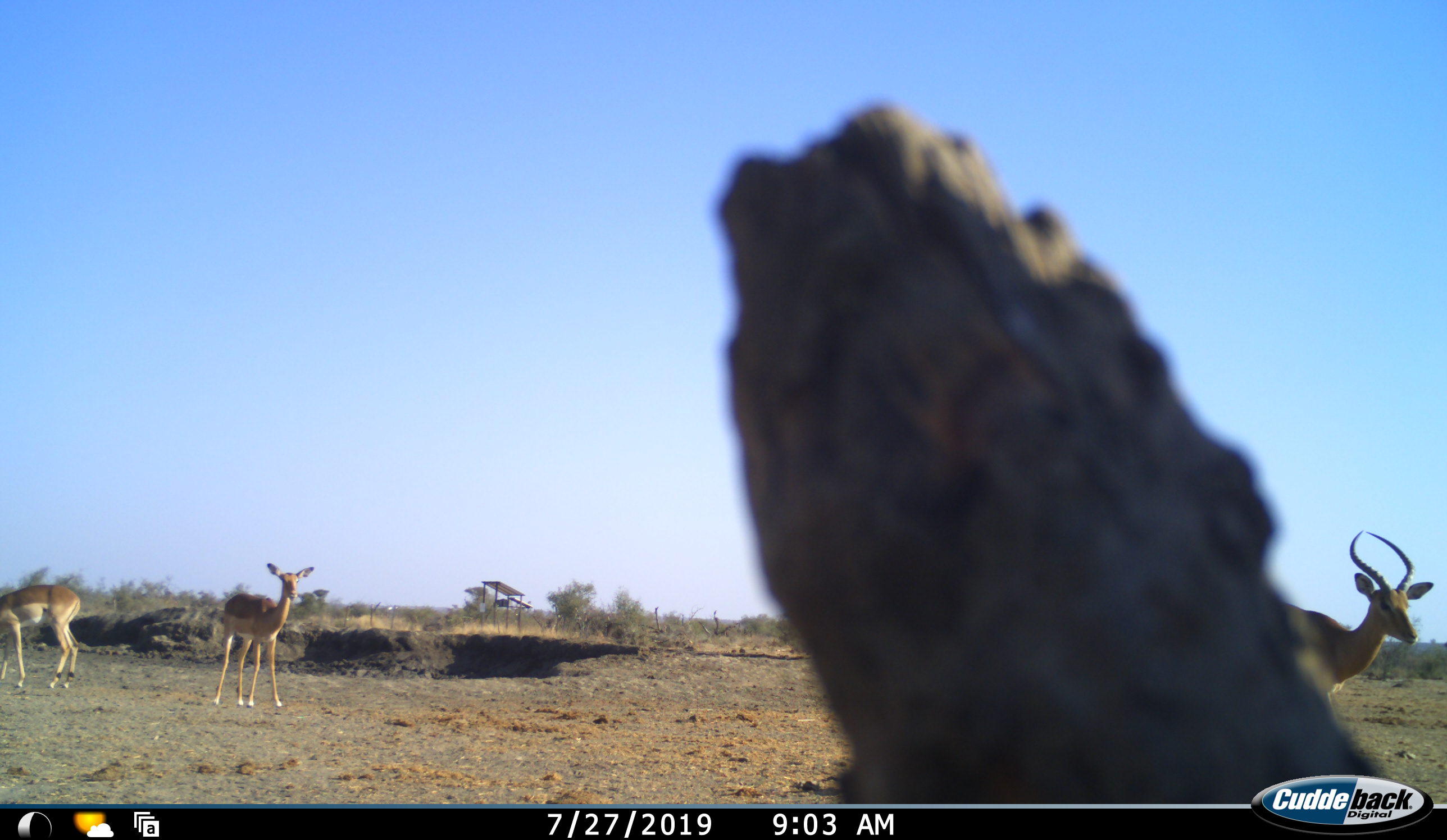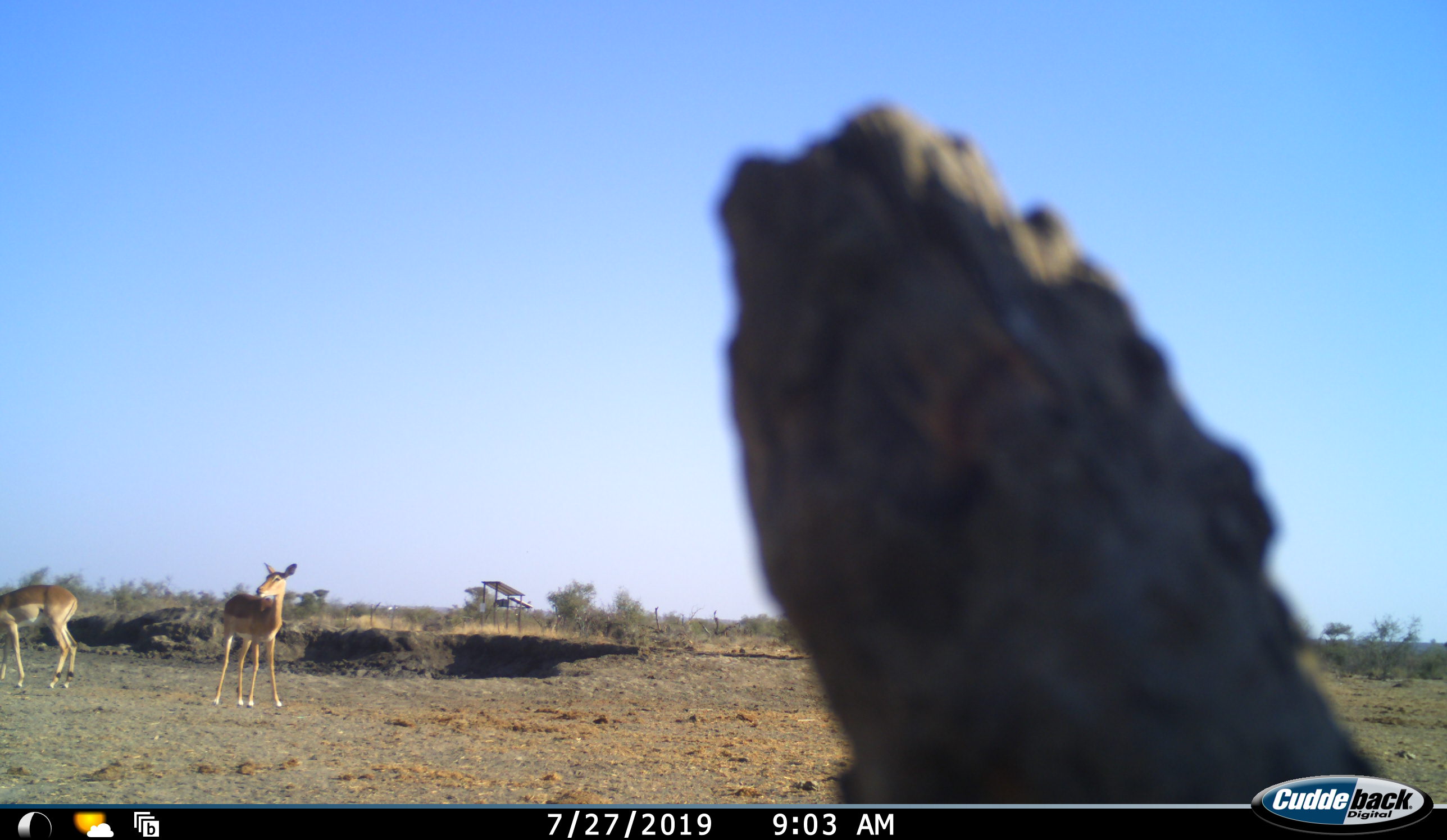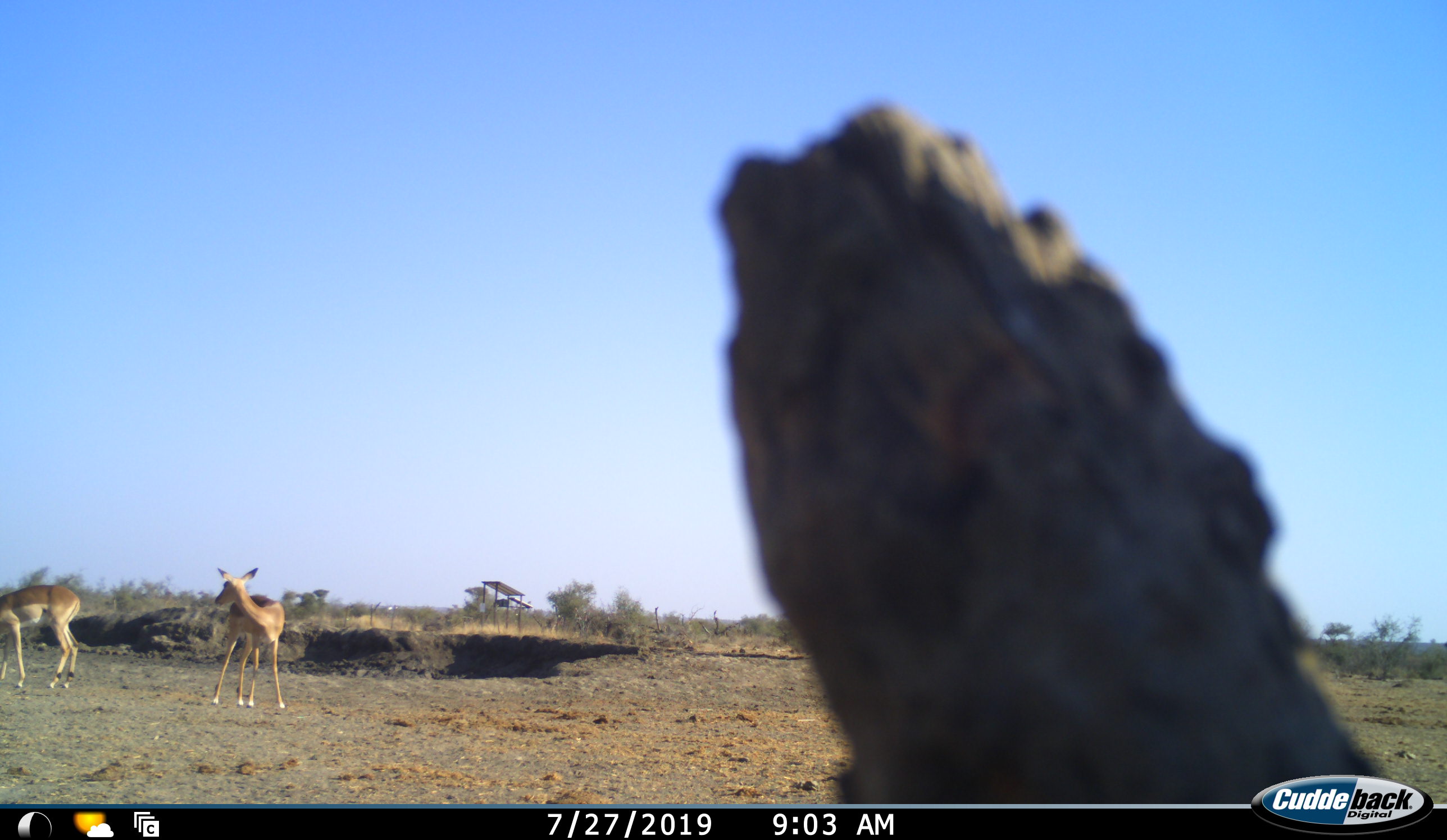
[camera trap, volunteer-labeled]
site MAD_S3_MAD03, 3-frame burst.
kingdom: Animalia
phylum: Chordata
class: Mammalia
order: Artiodactyla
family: Bovidae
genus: Aepyceros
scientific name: Aepyceros melampus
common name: impala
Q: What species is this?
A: Impala (Aepyceros melampus).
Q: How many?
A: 3.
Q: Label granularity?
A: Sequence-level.